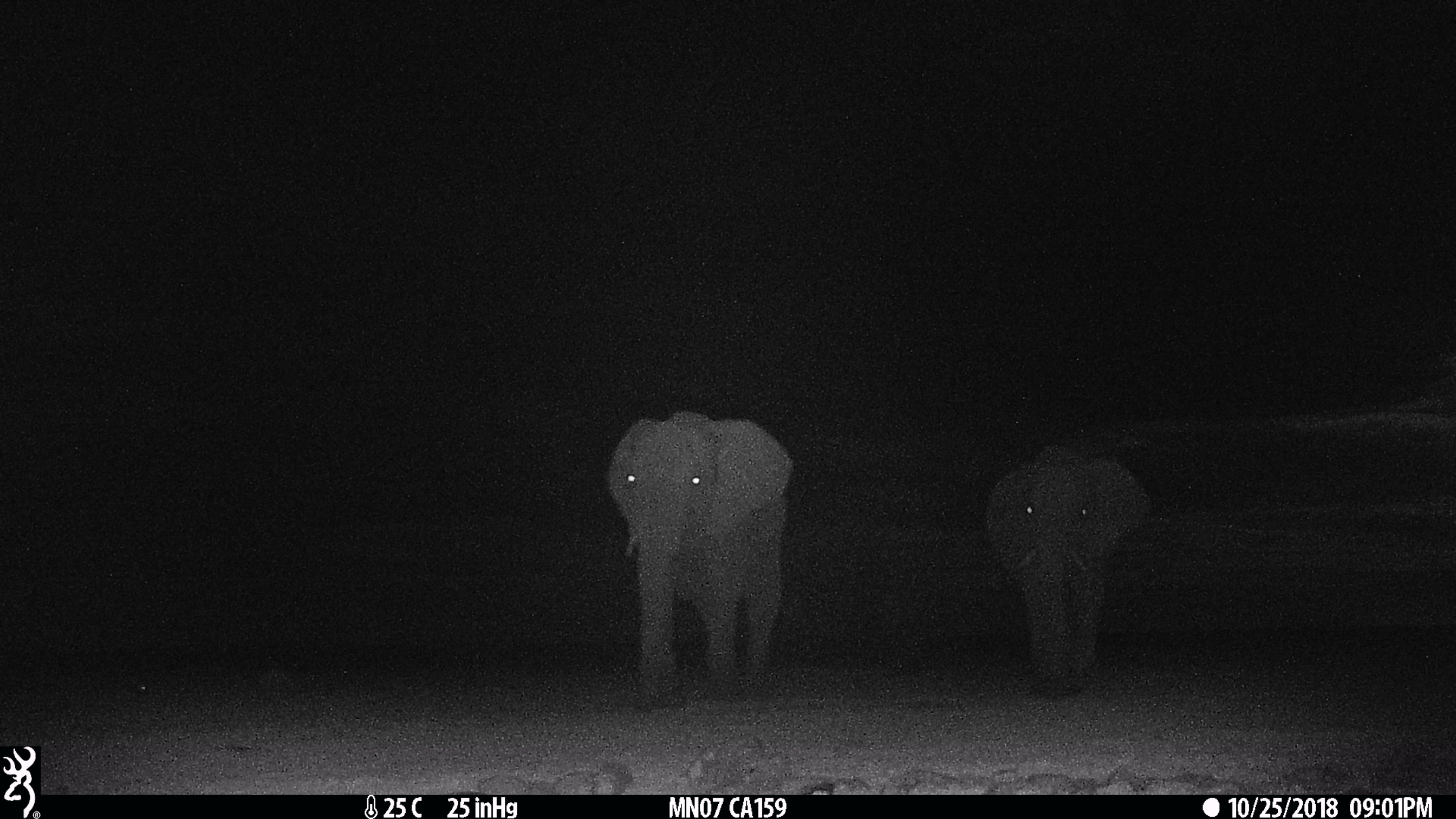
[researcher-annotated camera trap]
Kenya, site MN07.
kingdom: Animalia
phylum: Chordata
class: Mammalia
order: Proboscidea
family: Elephantidae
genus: Loxodonta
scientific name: Loxodonta africana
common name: elephant